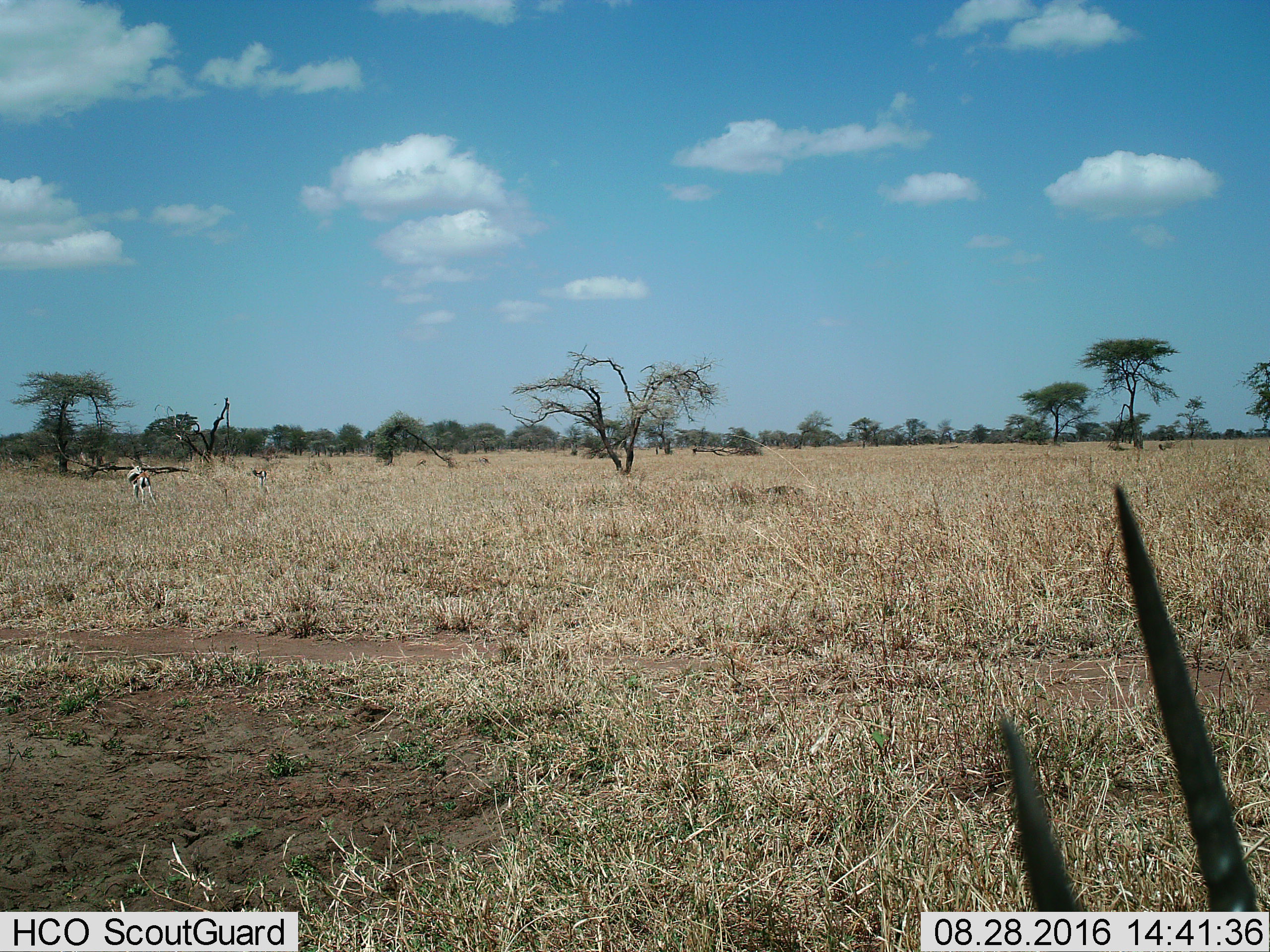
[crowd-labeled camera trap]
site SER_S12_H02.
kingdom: Animalia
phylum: Chordata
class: Mammalia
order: Artiodactyla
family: Bovidae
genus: Eudorcas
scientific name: Eudorcas thomsonii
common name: thomson's gazelle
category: gazellethomsons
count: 3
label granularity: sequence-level